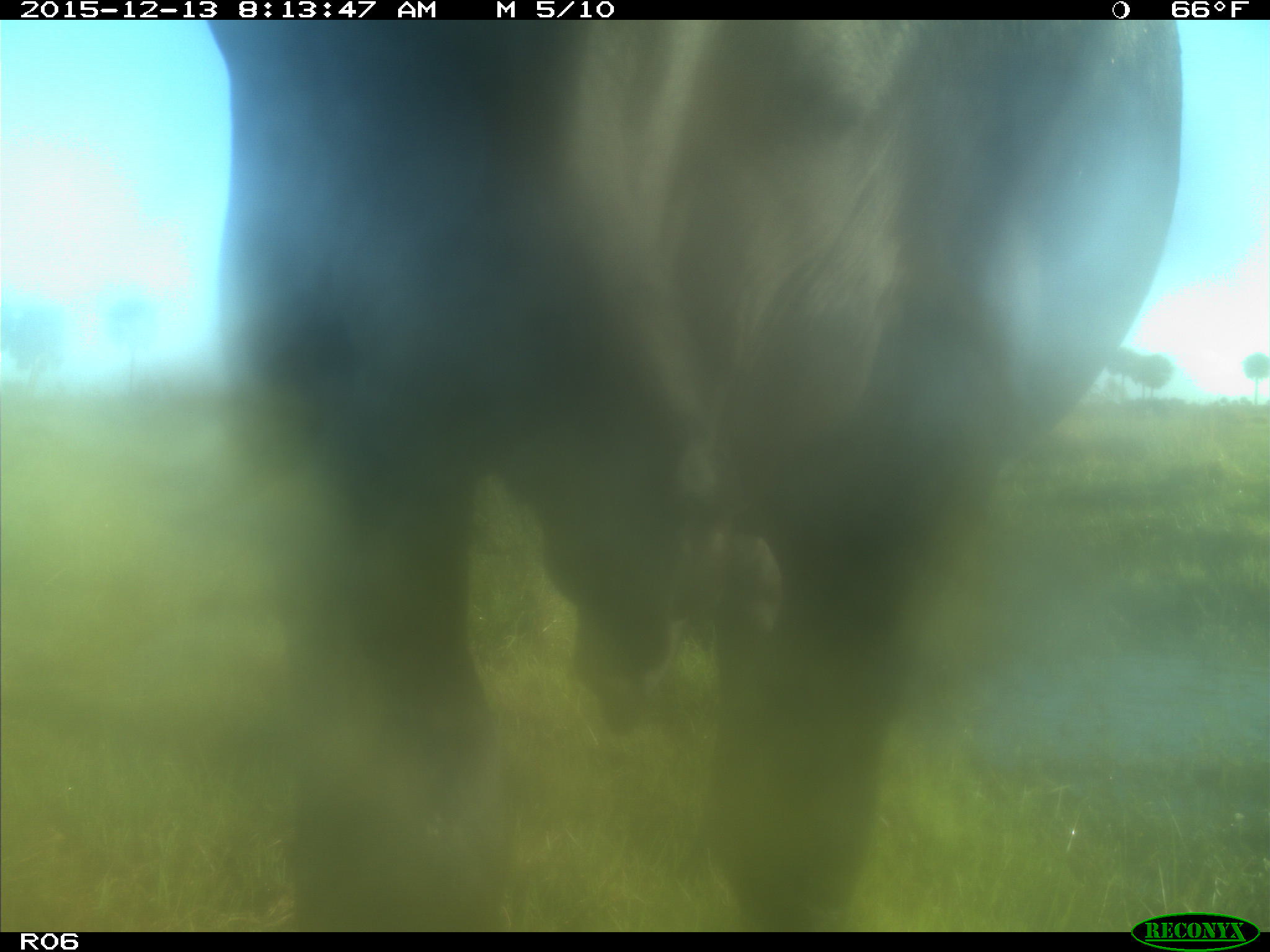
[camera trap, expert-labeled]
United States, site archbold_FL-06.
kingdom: Animalia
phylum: Chordata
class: Mammalia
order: Artiodactyla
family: Bovidae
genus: Bos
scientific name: Bos taurus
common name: domestic cow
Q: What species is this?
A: Bos taurus (domestic cow).